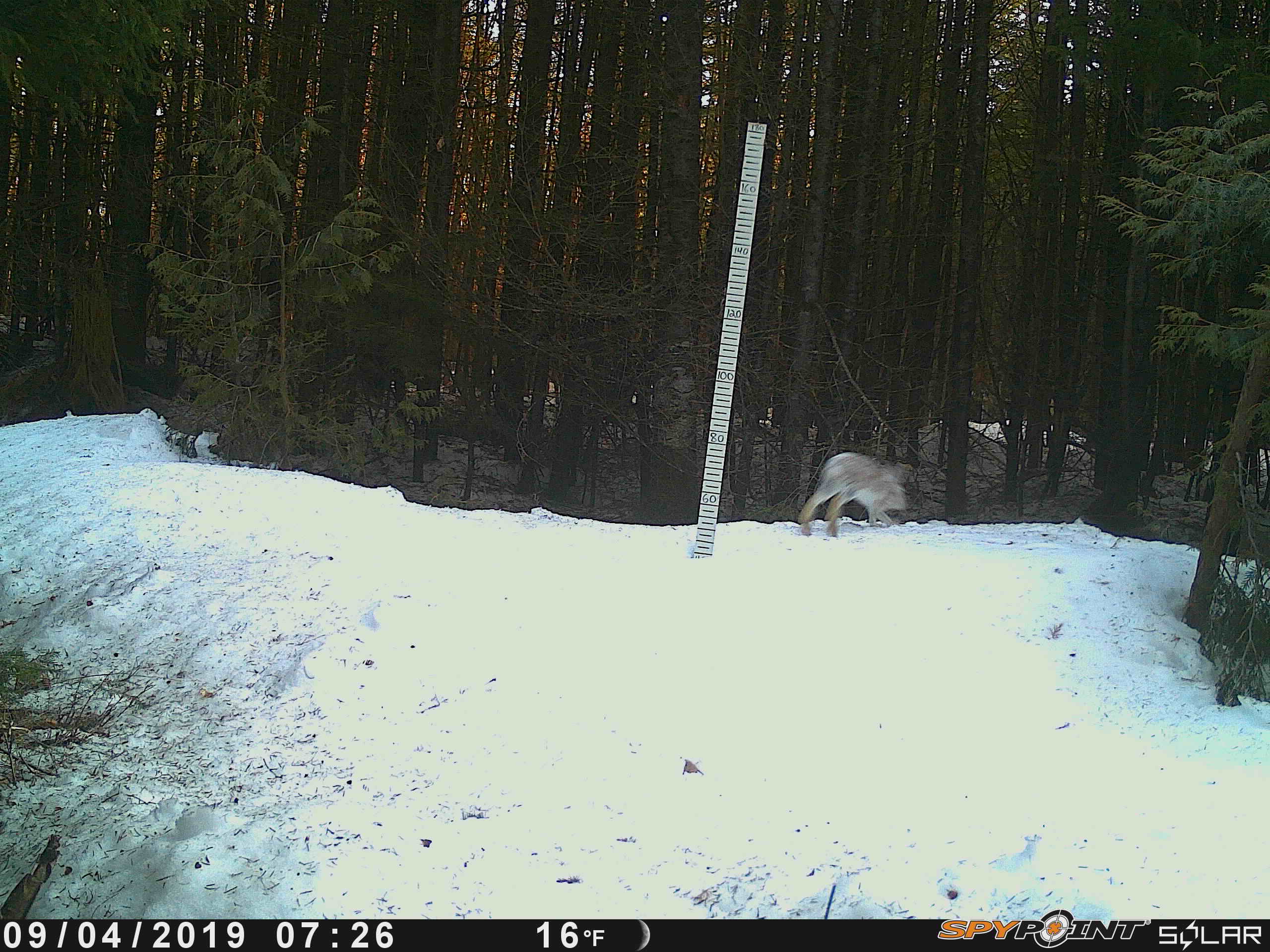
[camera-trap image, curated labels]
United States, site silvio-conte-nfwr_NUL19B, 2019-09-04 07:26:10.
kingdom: Animalia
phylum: Chordata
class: Mammalia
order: Lagomorpha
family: Leporidae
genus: Lepus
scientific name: Lepus americanus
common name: snowshoe hare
Snowshoe hare (Lepus americanus).